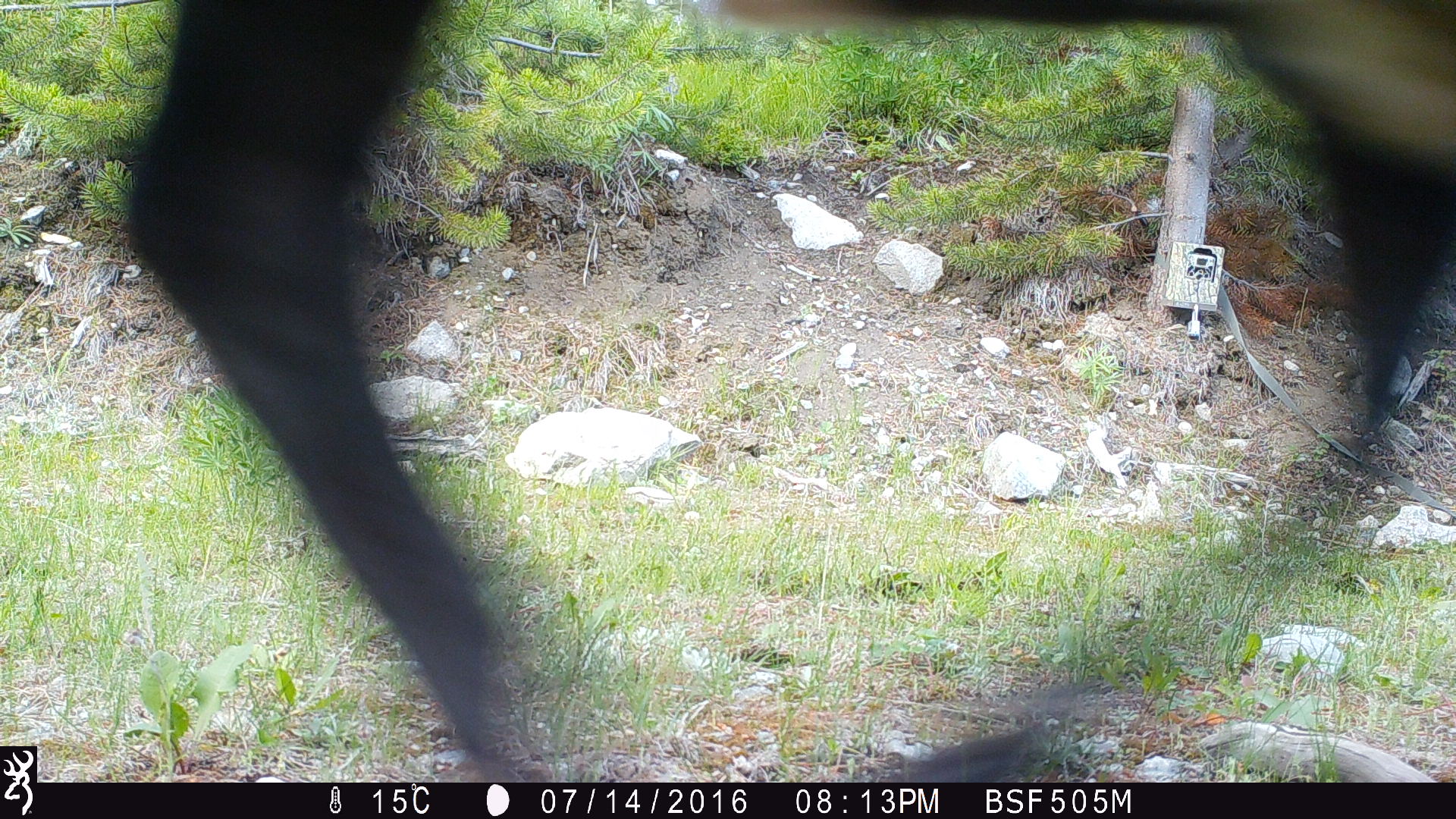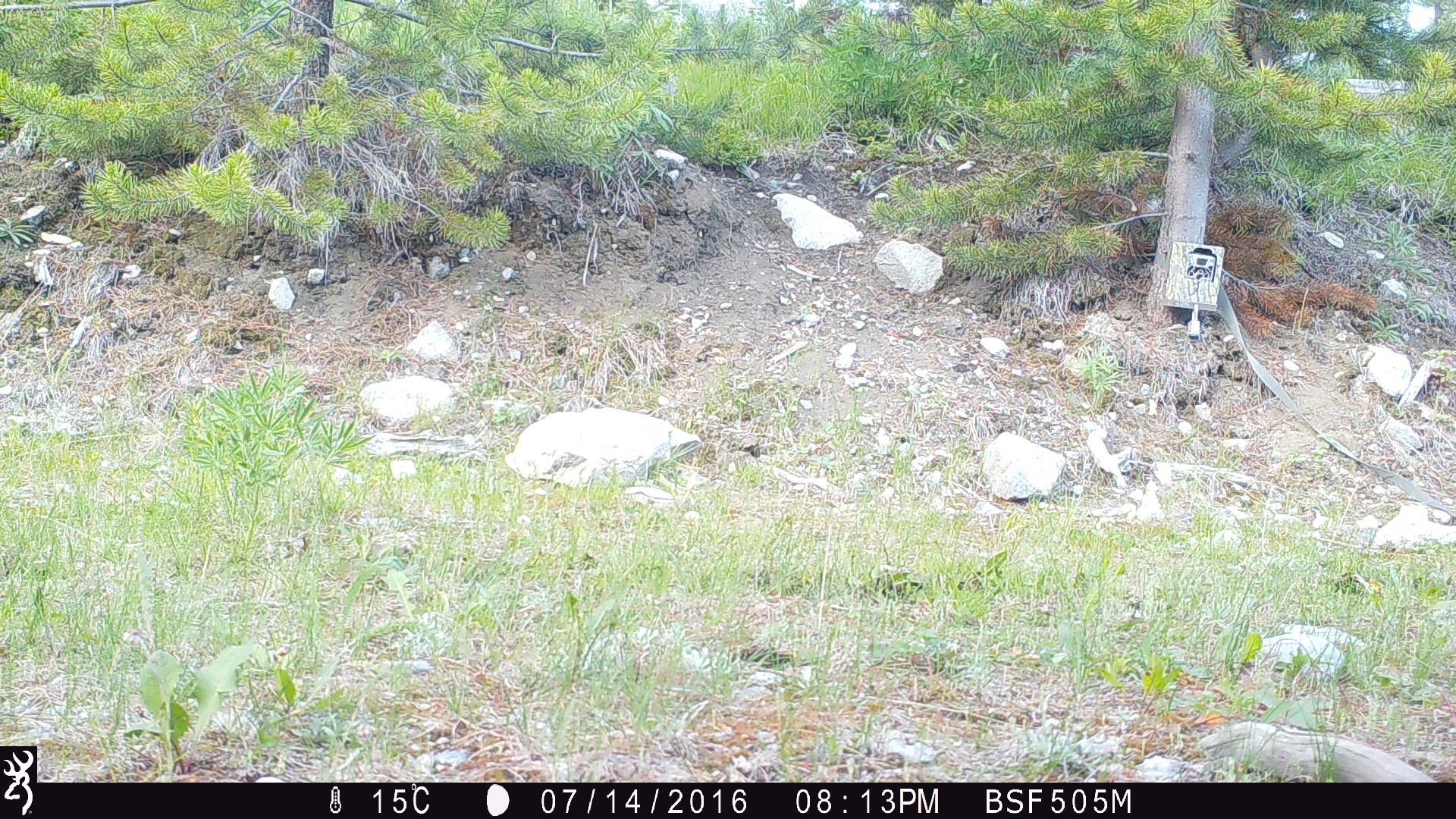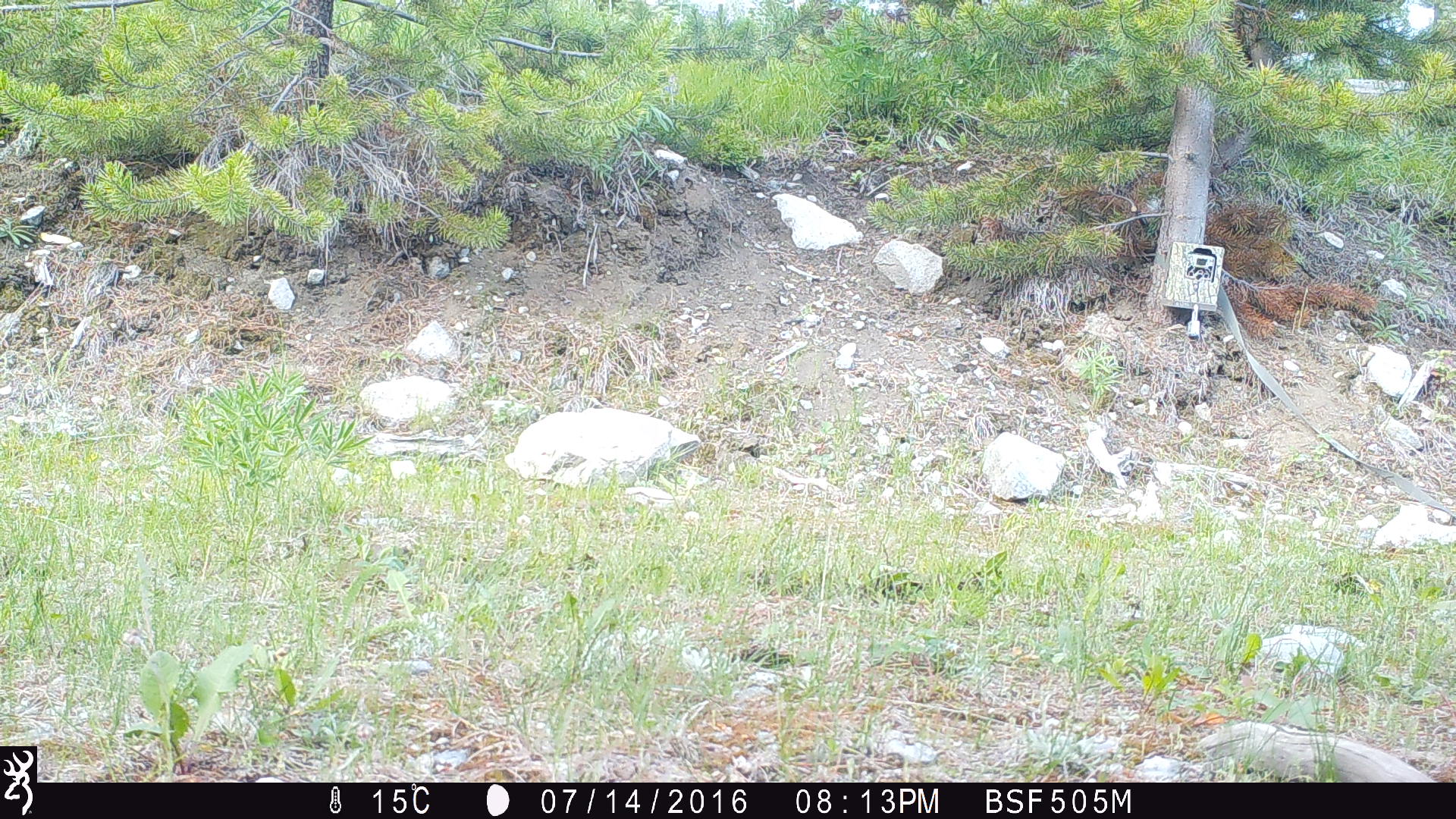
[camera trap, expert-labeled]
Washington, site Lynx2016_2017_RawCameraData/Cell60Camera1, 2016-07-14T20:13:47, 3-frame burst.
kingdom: Animalia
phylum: Chordata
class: Mammalia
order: Artiodactyla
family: Bovidae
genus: Bos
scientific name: Bos taurus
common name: domestic cattle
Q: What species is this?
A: Domestic cattle (Bos taurus).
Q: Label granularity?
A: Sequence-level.